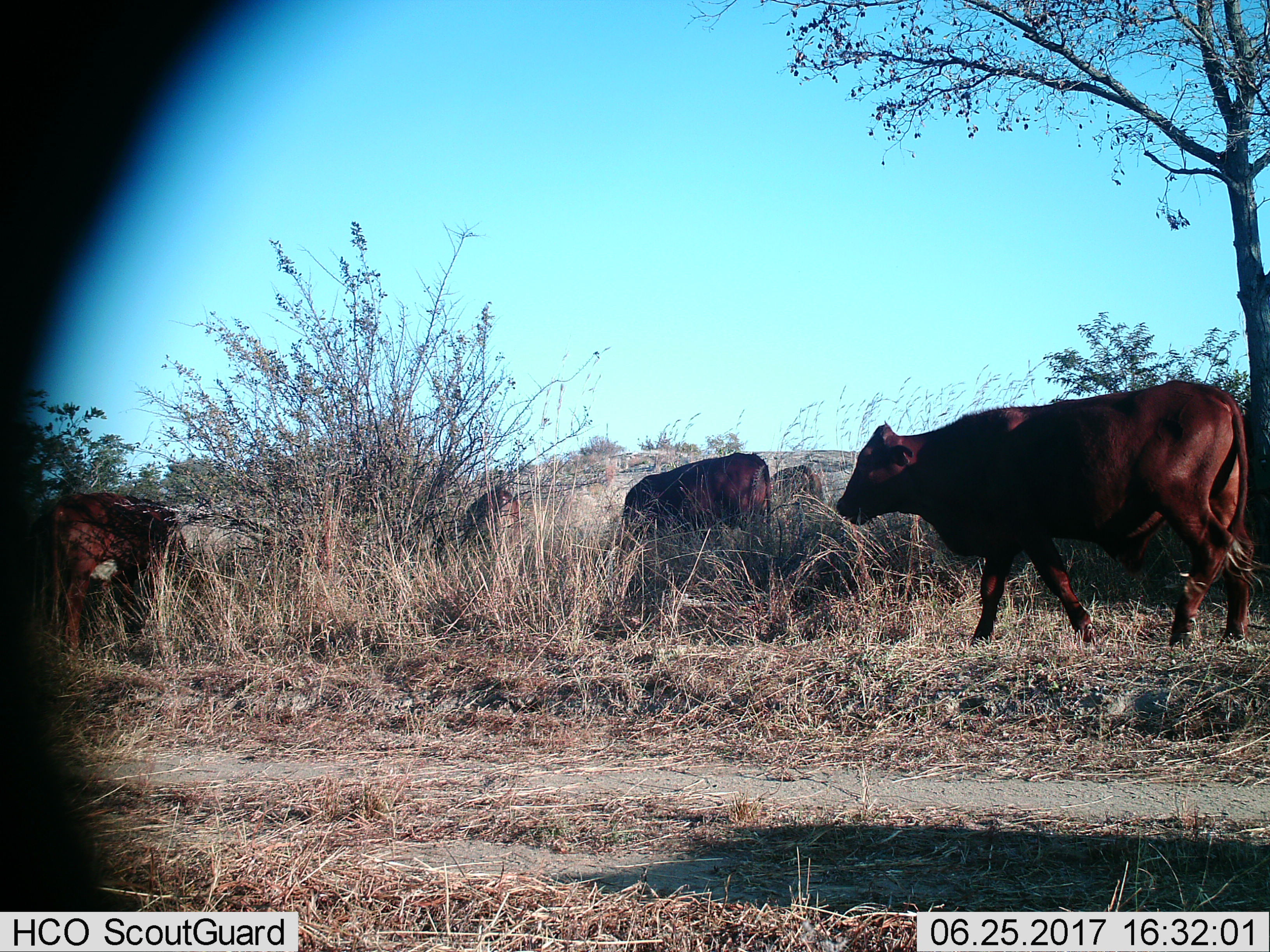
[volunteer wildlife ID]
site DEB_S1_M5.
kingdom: Animalia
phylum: Chordata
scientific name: Vertebrata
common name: domestic animal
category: domesticanimal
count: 5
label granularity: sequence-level